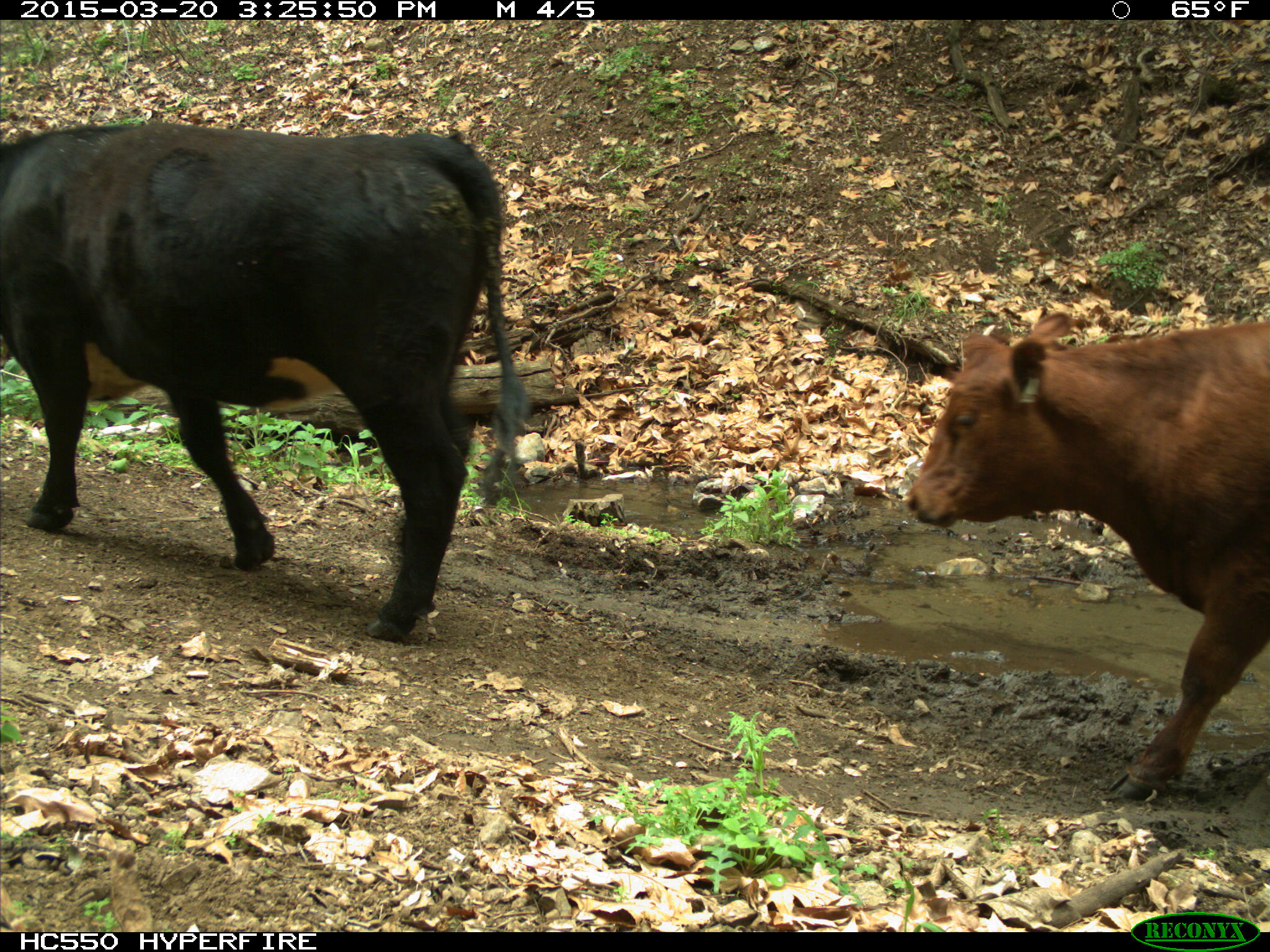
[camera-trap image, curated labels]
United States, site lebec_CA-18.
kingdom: Animalia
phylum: Chordata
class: Mammalia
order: Artiodactyla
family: Bovidae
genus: Bos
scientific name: Bos taurus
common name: domestic cow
Bos taurus (domestic cow).